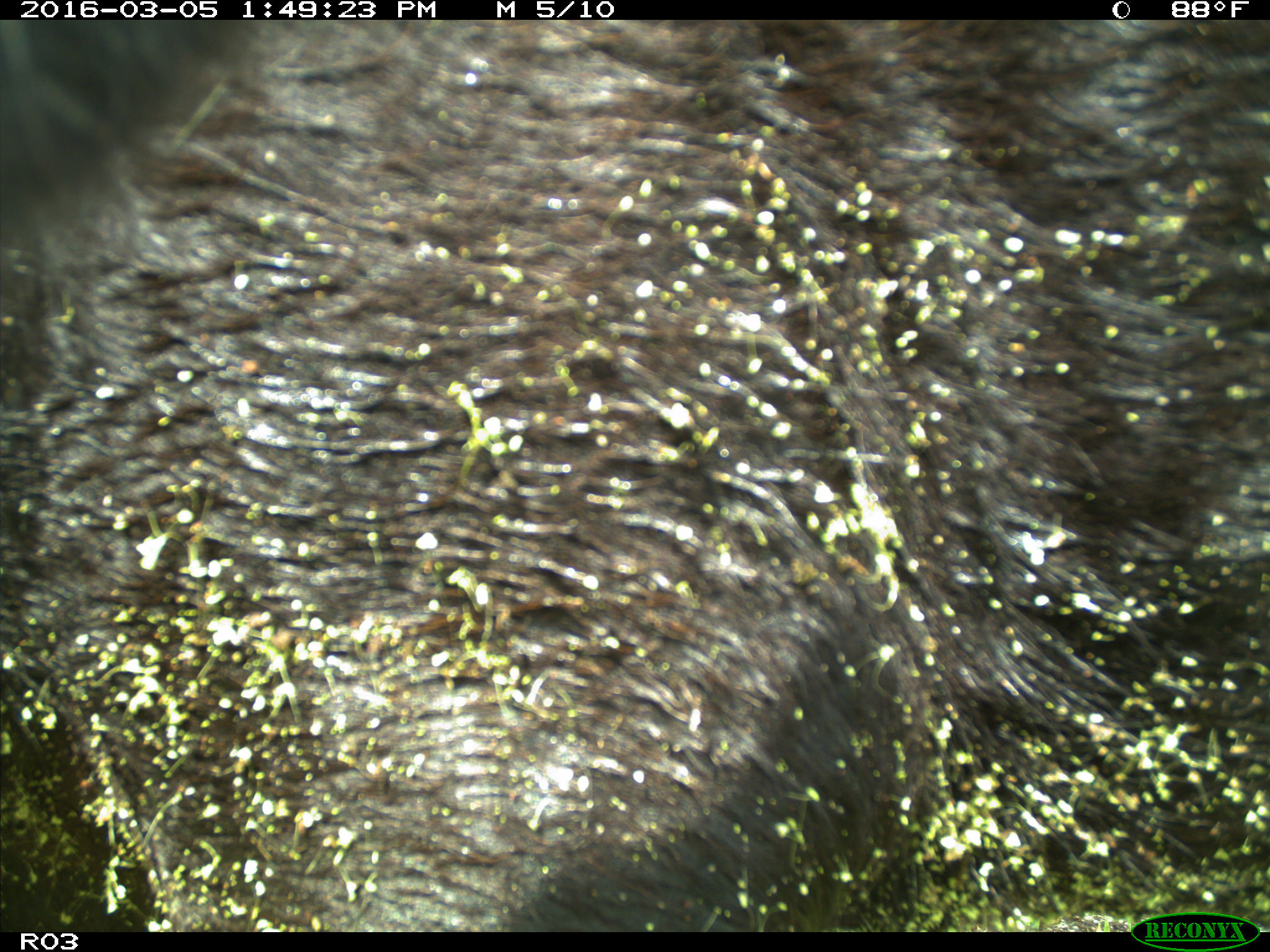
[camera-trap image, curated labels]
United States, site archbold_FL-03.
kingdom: Animalia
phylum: Chordata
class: Mammalia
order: Artiodactyla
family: Bovidae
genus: Bos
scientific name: Bos taurus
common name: domestic cow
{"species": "Bos taurus (domestic cow)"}